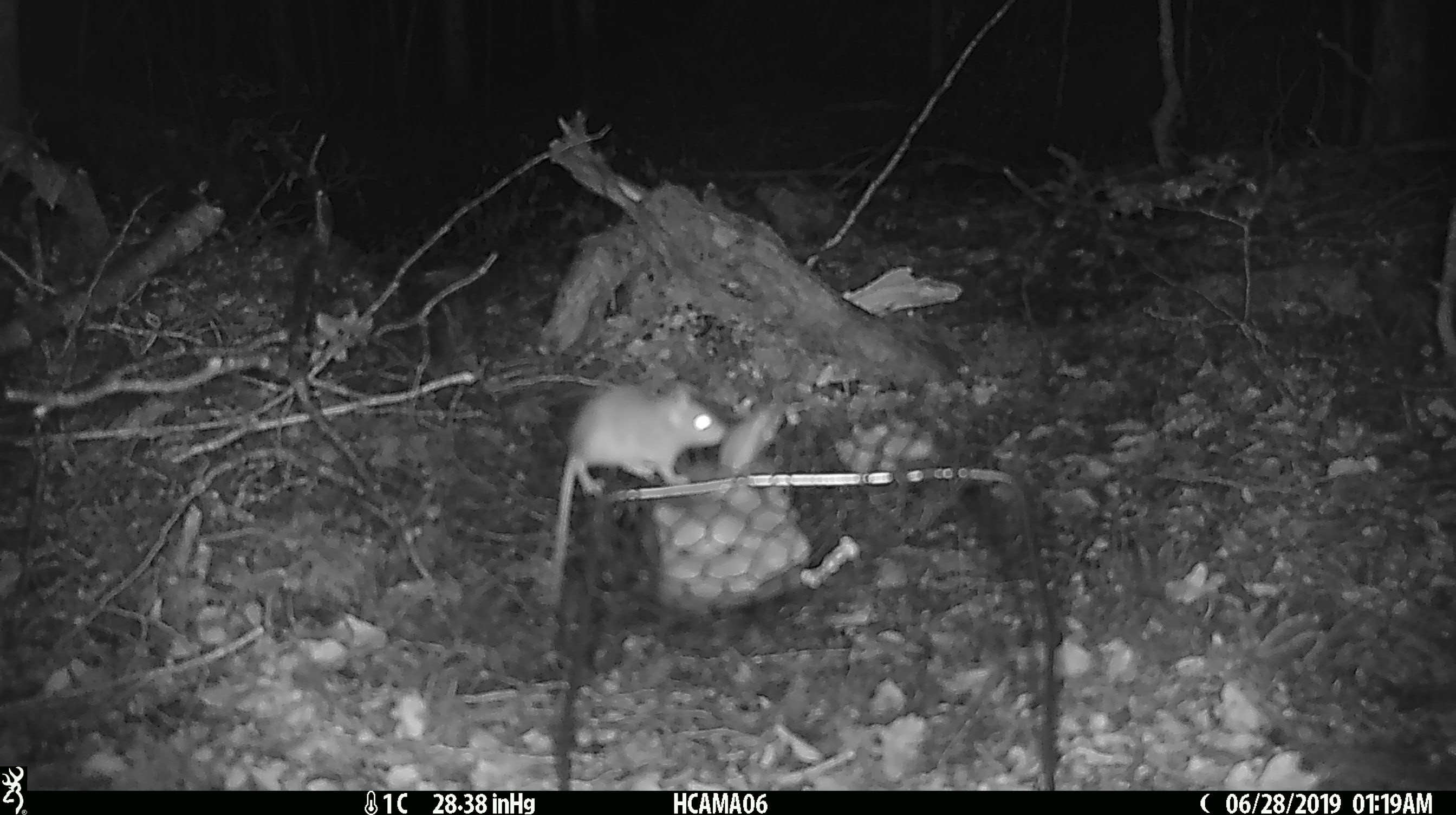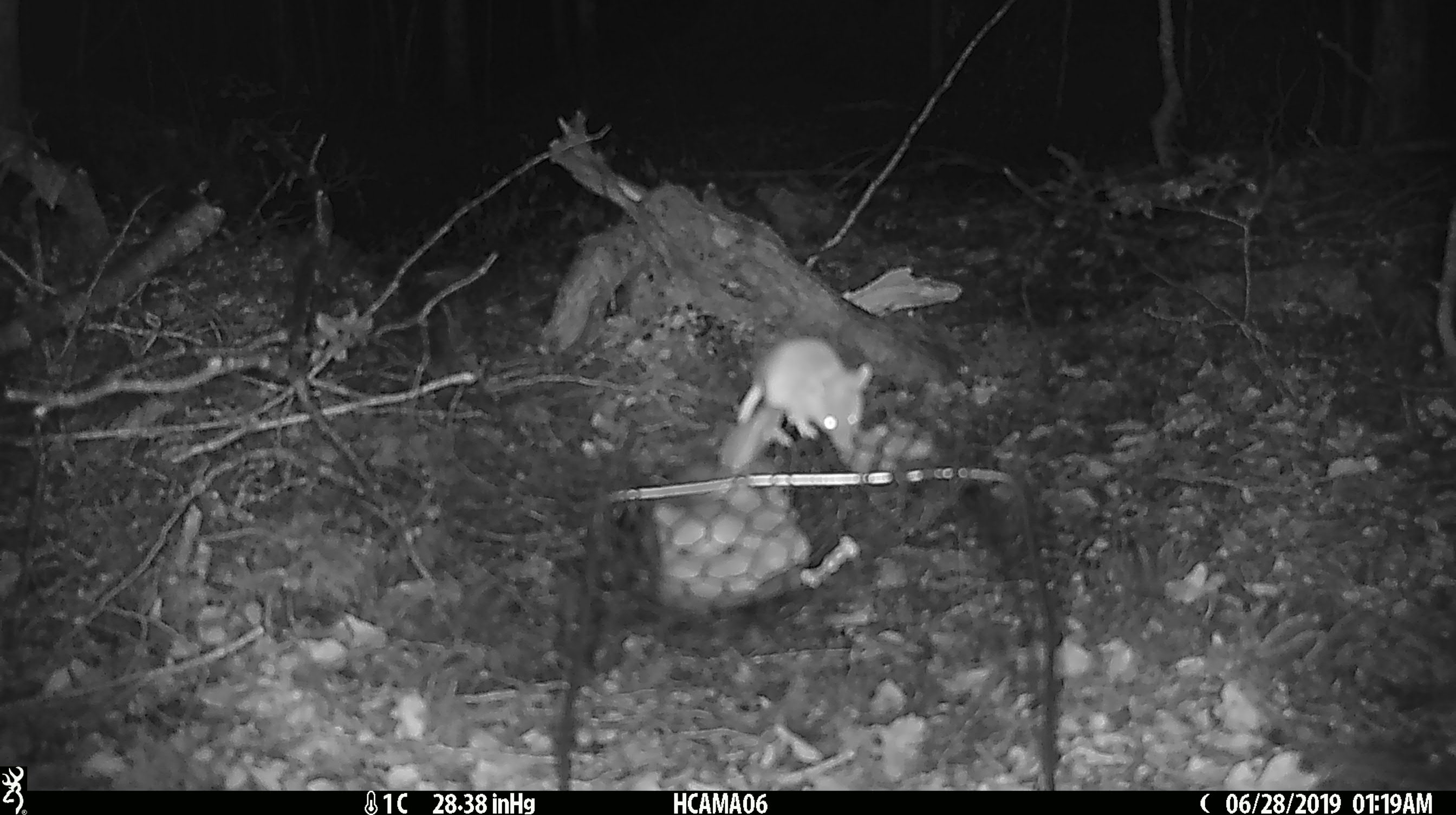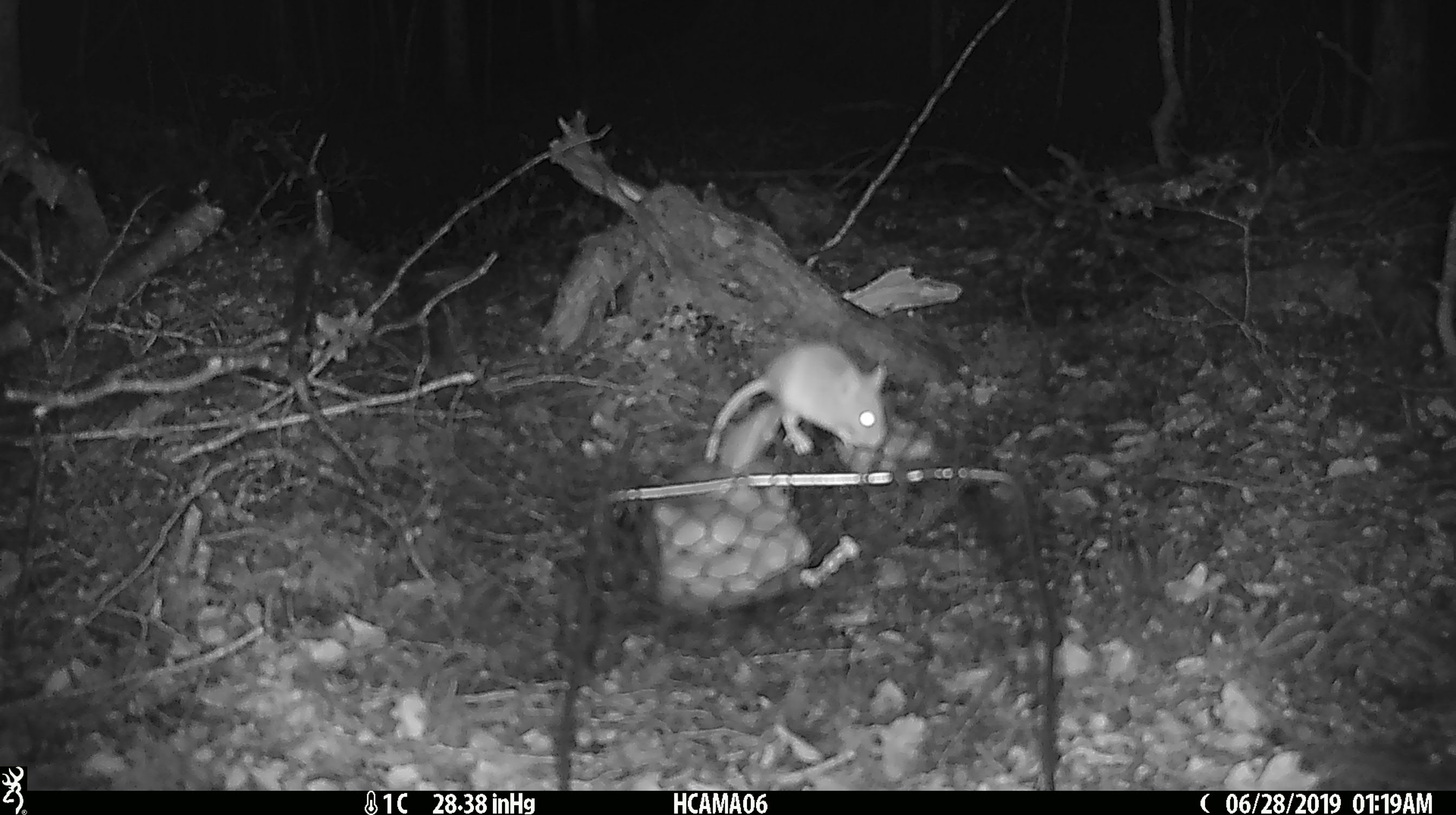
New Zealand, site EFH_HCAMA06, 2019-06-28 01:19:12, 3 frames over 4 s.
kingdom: Animalia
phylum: Chordata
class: Mammalia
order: Rodentia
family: Muridae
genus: Mus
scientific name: Mus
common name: mouse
Mouse (Mus).